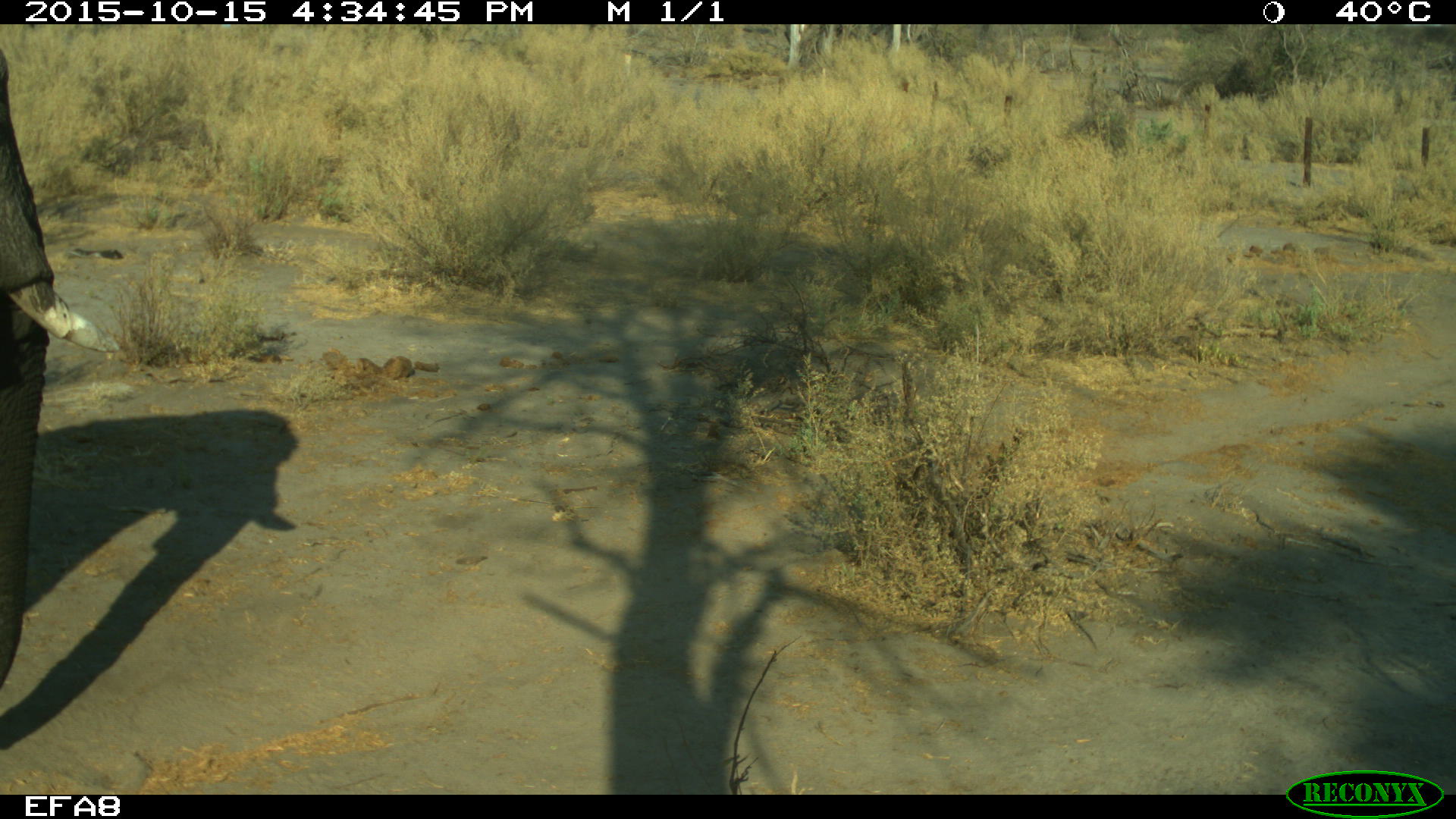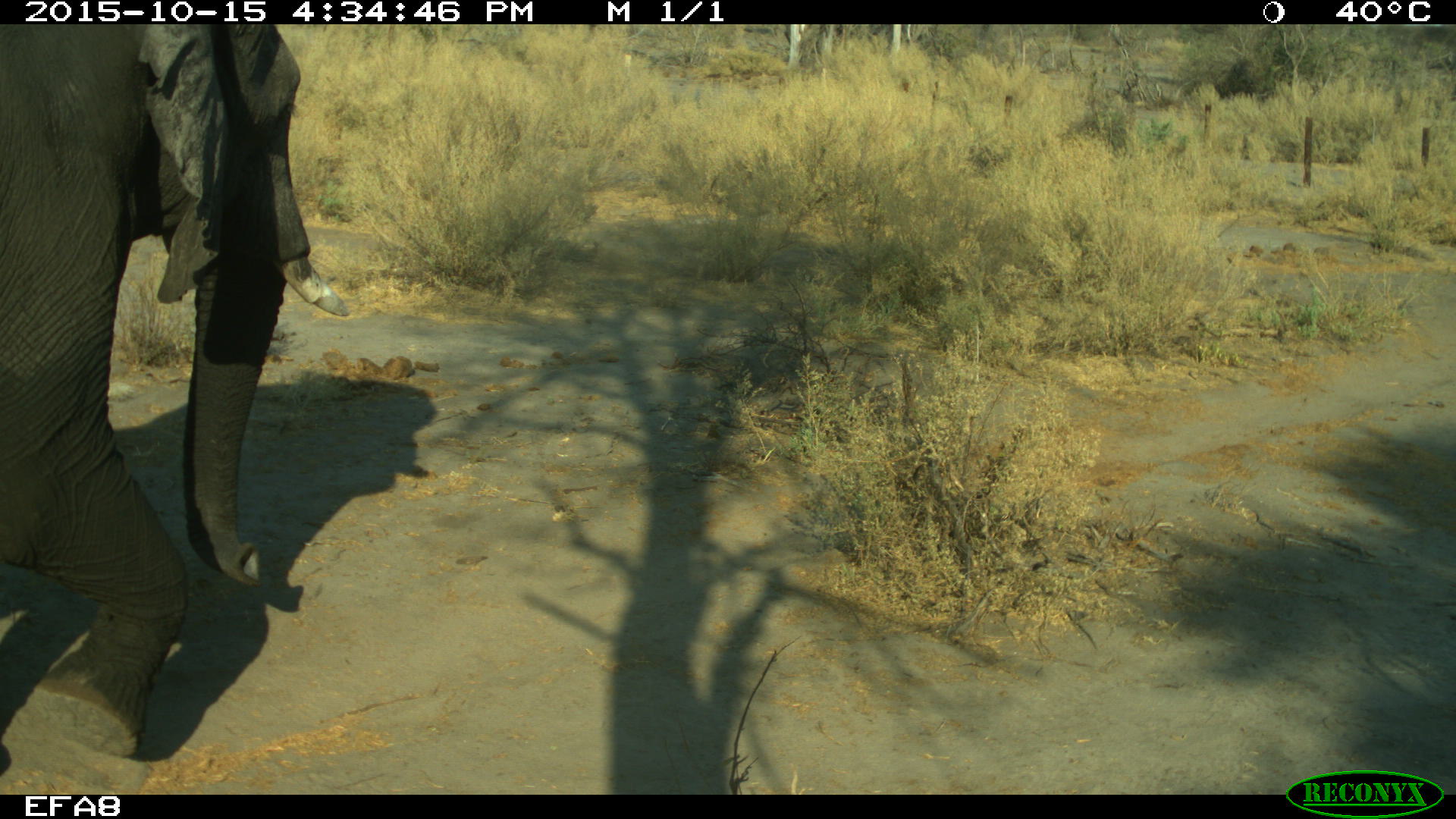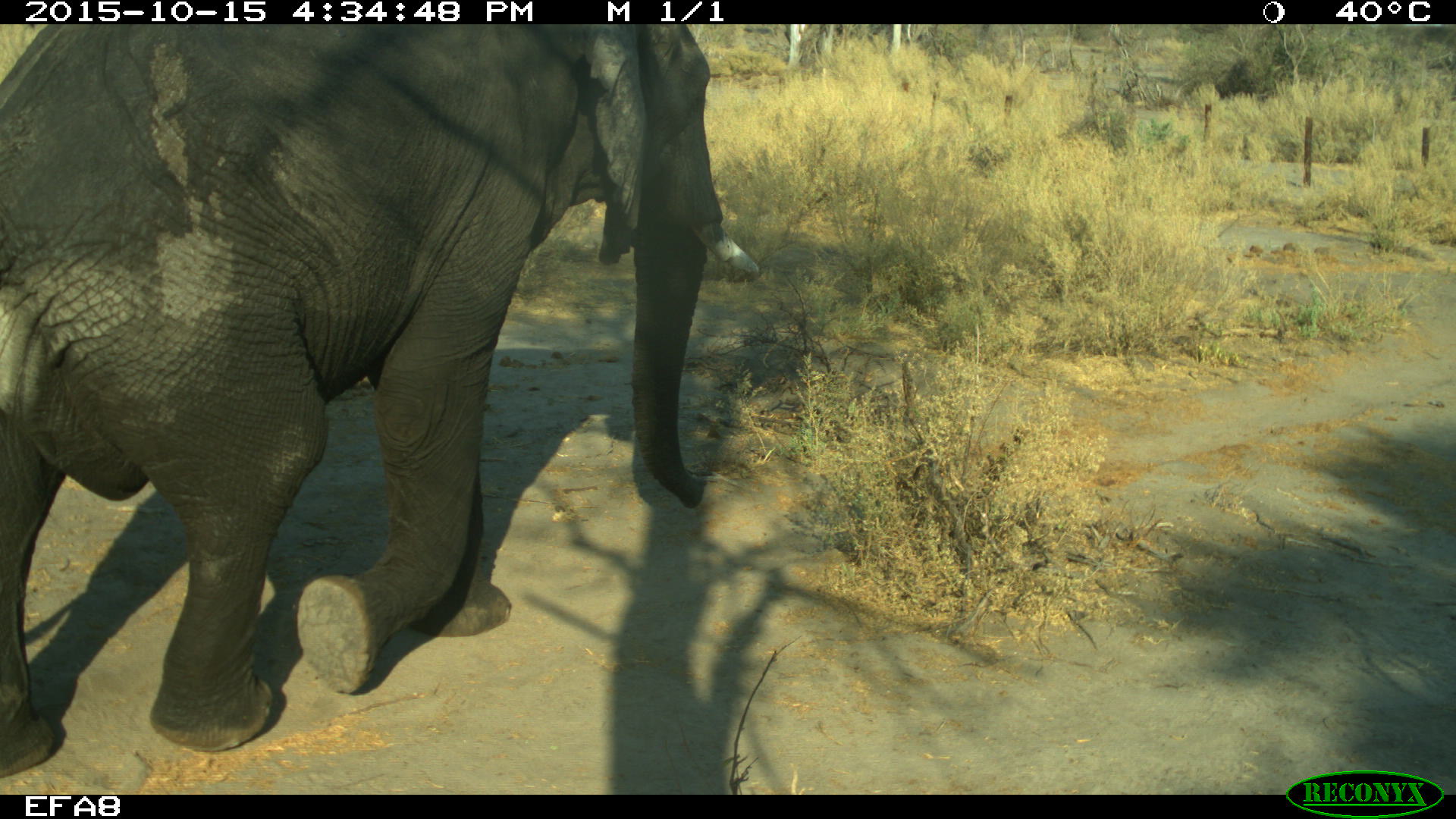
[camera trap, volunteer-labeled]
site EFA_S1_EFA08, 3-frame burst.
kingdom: Animalia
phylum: Chordata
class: Mammalia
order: Proboscidea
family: Elephantidae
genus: Loxodonta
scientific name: Loxodonta africana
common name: african bush elephant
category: elephant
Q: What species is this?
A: Elephant (african bush elephant) (Loxodonta africana).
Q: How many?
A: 1.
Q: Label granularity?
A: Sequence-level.